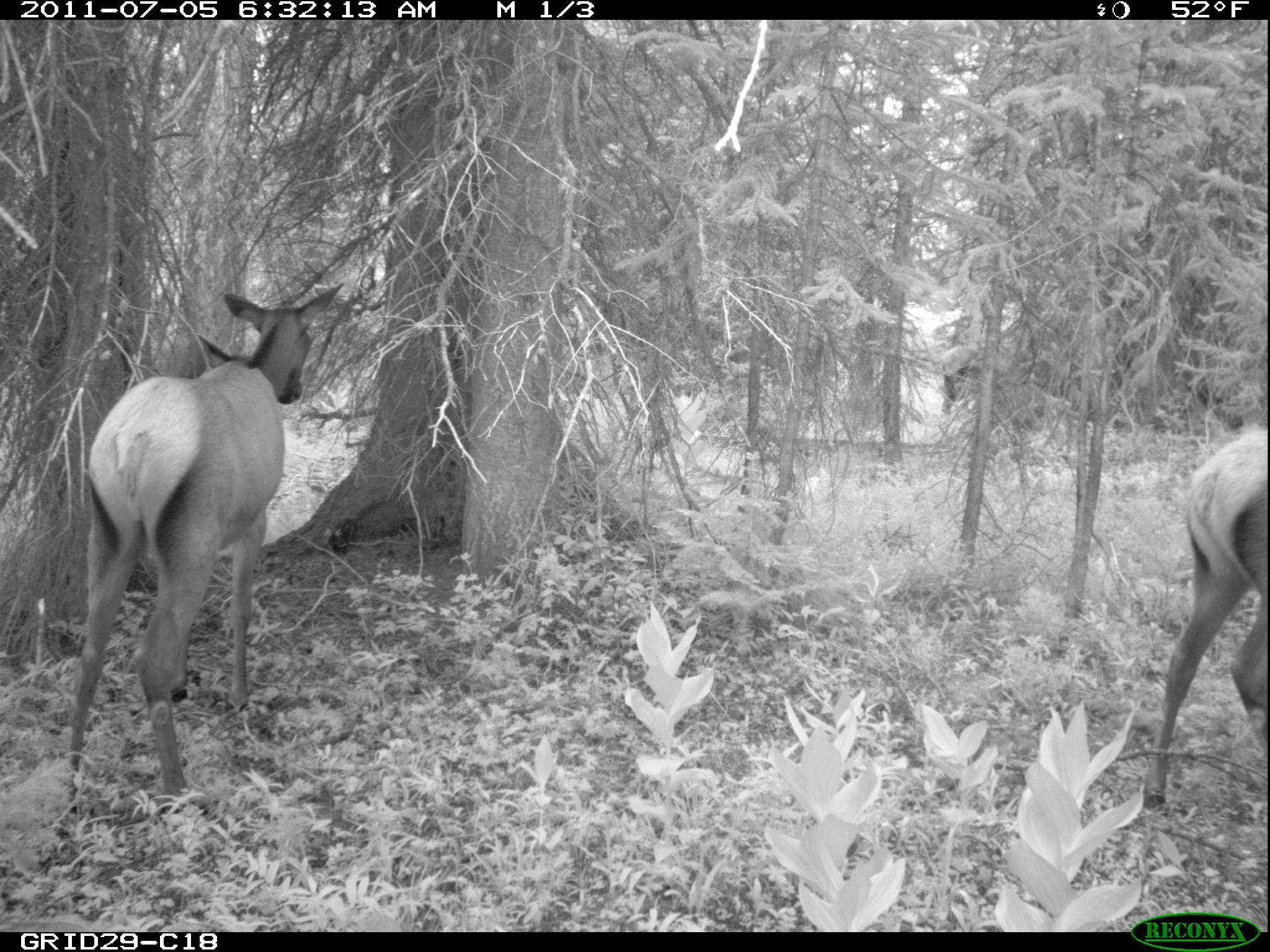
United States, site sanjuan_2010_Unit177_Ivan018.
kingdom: Animalia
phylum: Chordata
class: Mammalia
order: Artiodactyla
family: Cervidae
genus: Cervus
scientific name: Cervus elaphus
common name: red deer